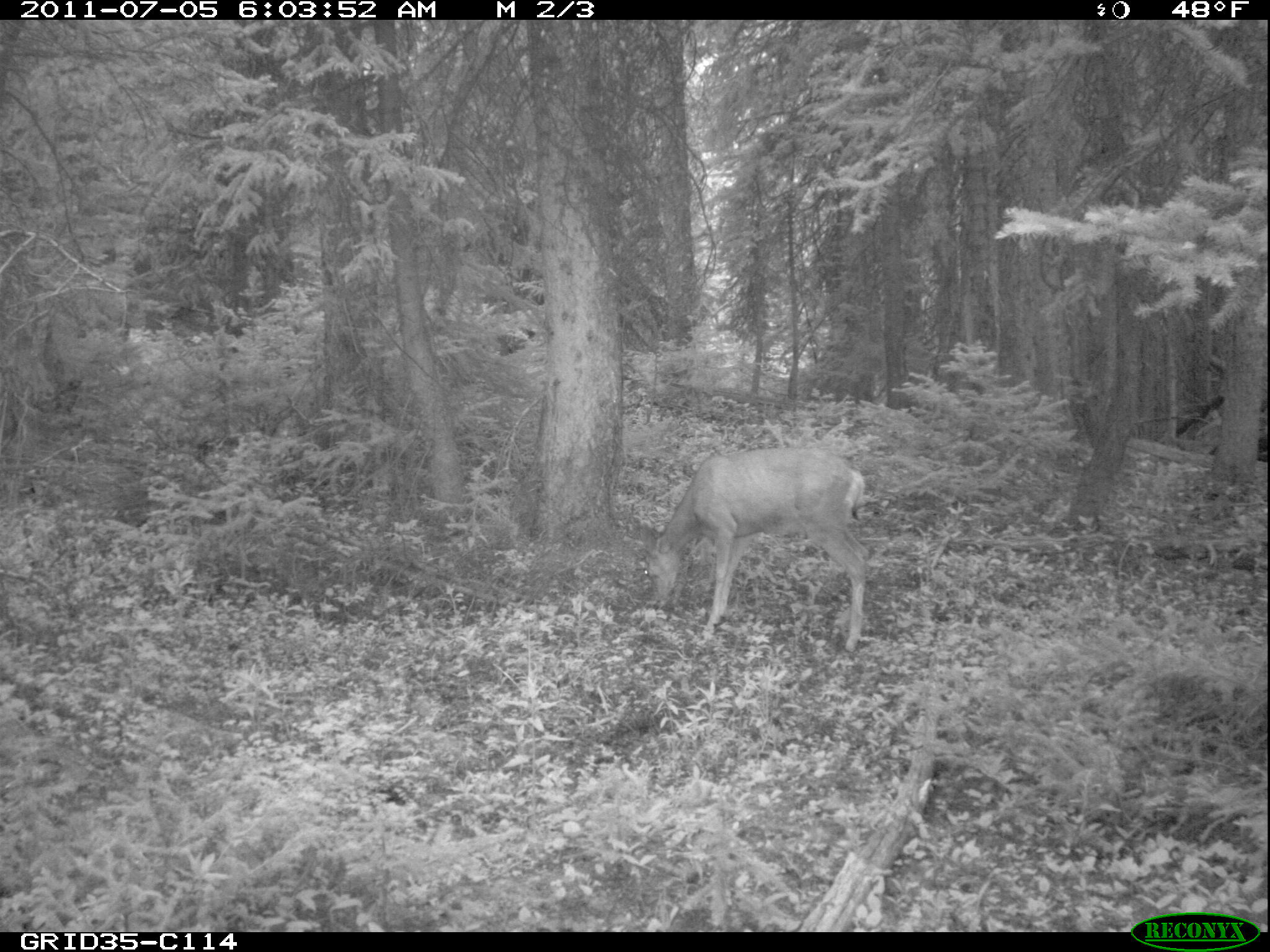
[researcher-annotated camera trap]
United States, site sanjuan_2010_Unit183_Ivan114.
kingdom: Animalia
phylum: Chordata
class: Mammalia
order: Artiodactyla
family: Cervidae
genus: Odocoileus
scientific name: Odocoileus hemionus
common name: mule deer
Odocoileus hemionus (mule deer).